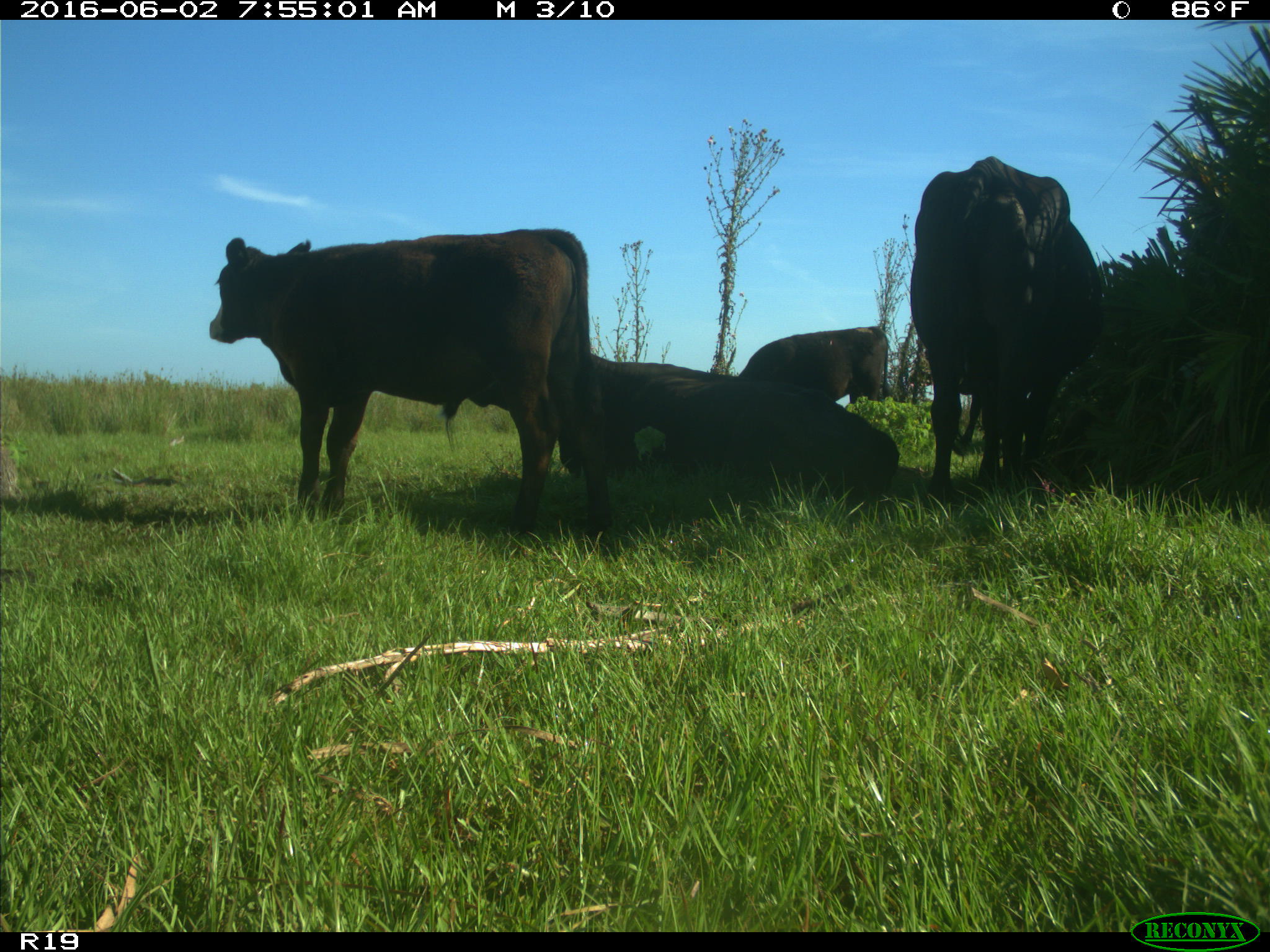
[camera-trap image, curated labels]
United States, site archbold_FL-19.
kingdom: Animalia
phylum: Chordata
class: Mammalia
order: Artiodactyla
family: Bovidae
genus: Bos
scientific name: Bos taurus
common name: domestic cow